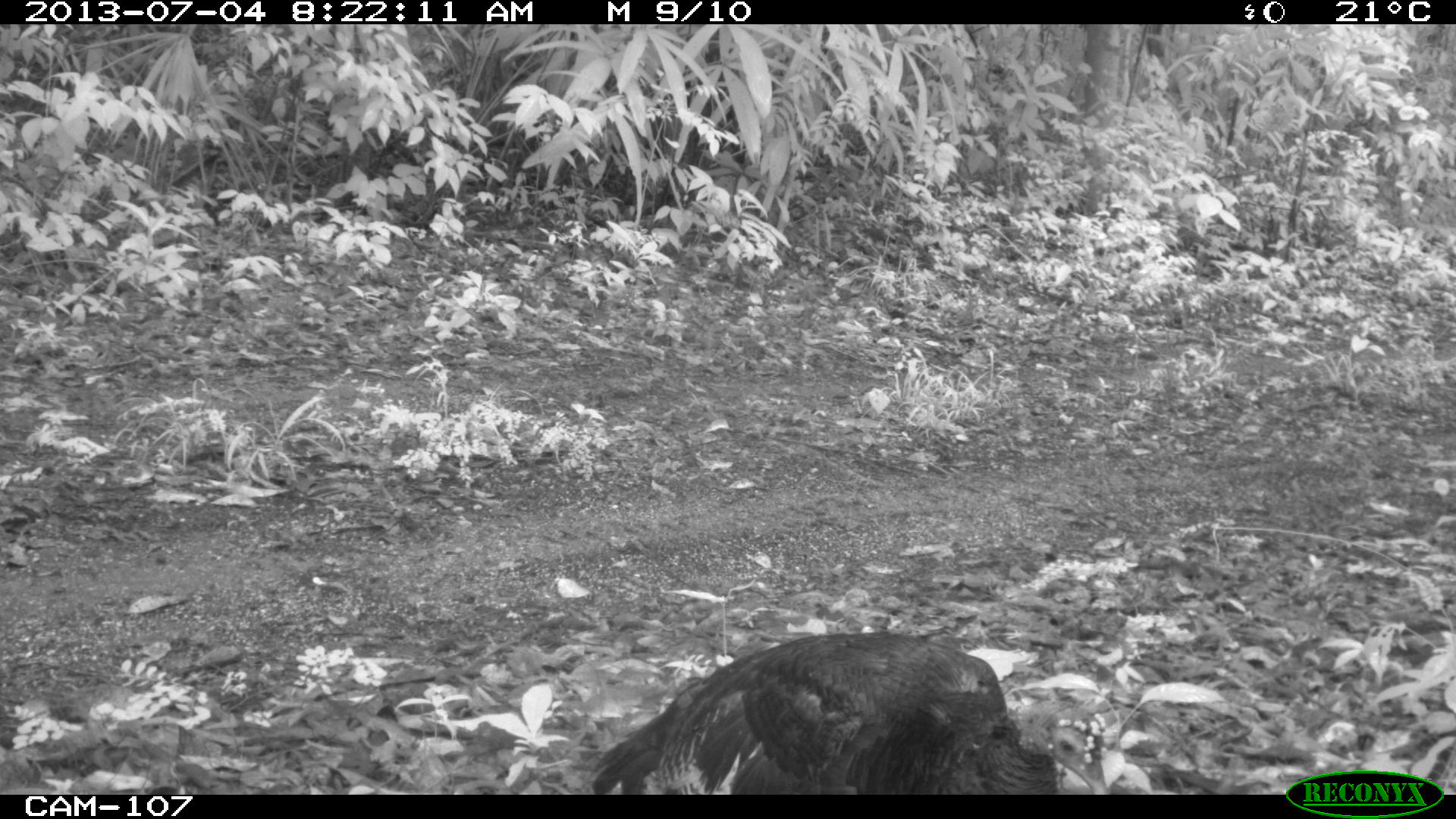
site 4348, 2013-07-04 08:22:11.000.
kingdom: Animalia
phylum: Chordata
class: Aves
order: Galliformes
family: Phasianidae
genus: Meleagris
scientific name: Meleagris ocellata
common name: ocellated turkey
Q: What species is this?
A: Meleagris ocellata (ocellated turkey).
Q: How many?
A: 1.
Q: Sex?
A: Female.